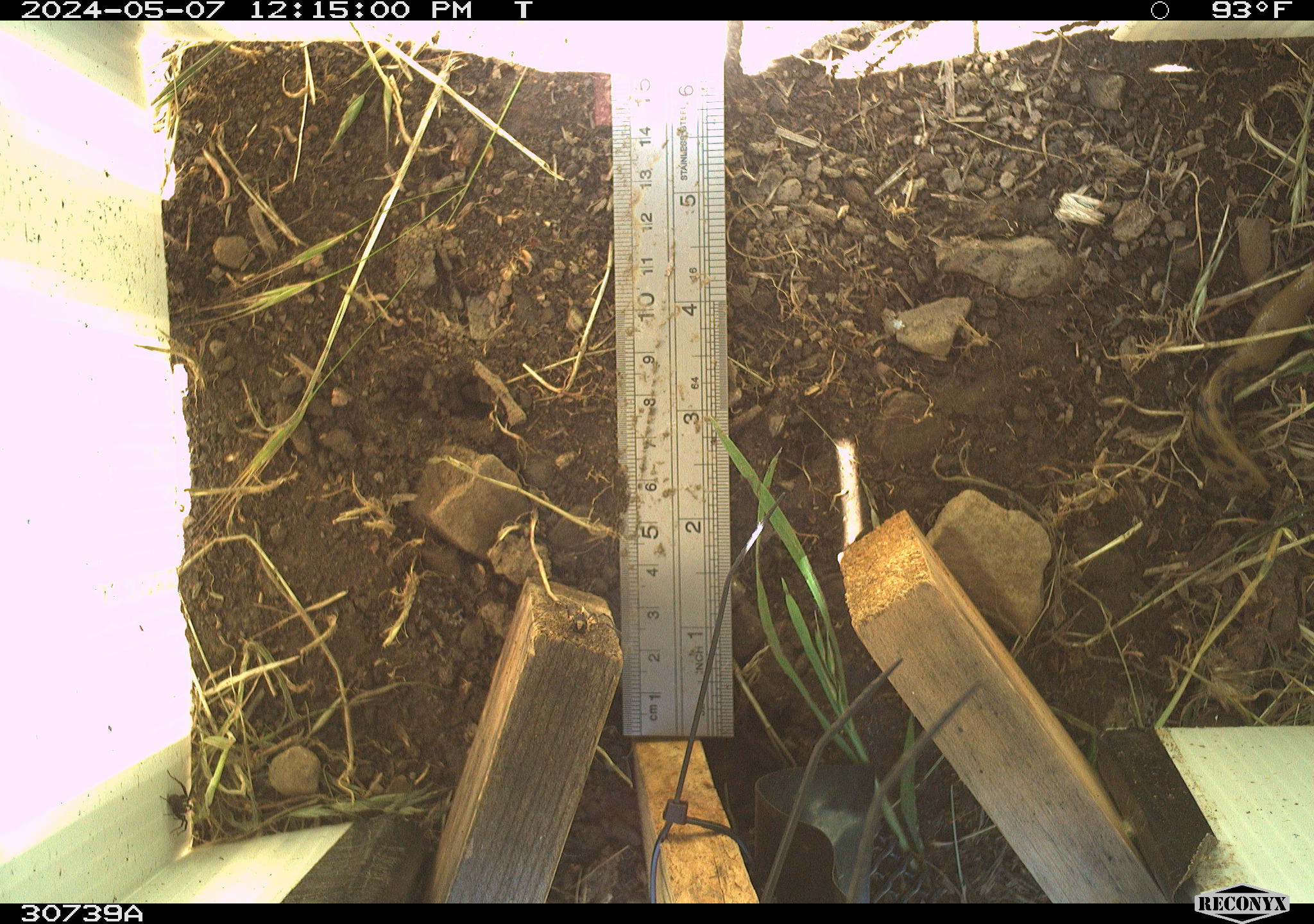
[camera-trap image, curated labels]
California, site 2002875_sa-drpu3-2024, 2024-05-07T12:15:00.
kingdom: Animalia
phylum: Mollusca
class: Gastropoda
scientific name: Gastropoda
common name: gastropods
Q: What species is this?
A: Gastropods (Gastropoda).